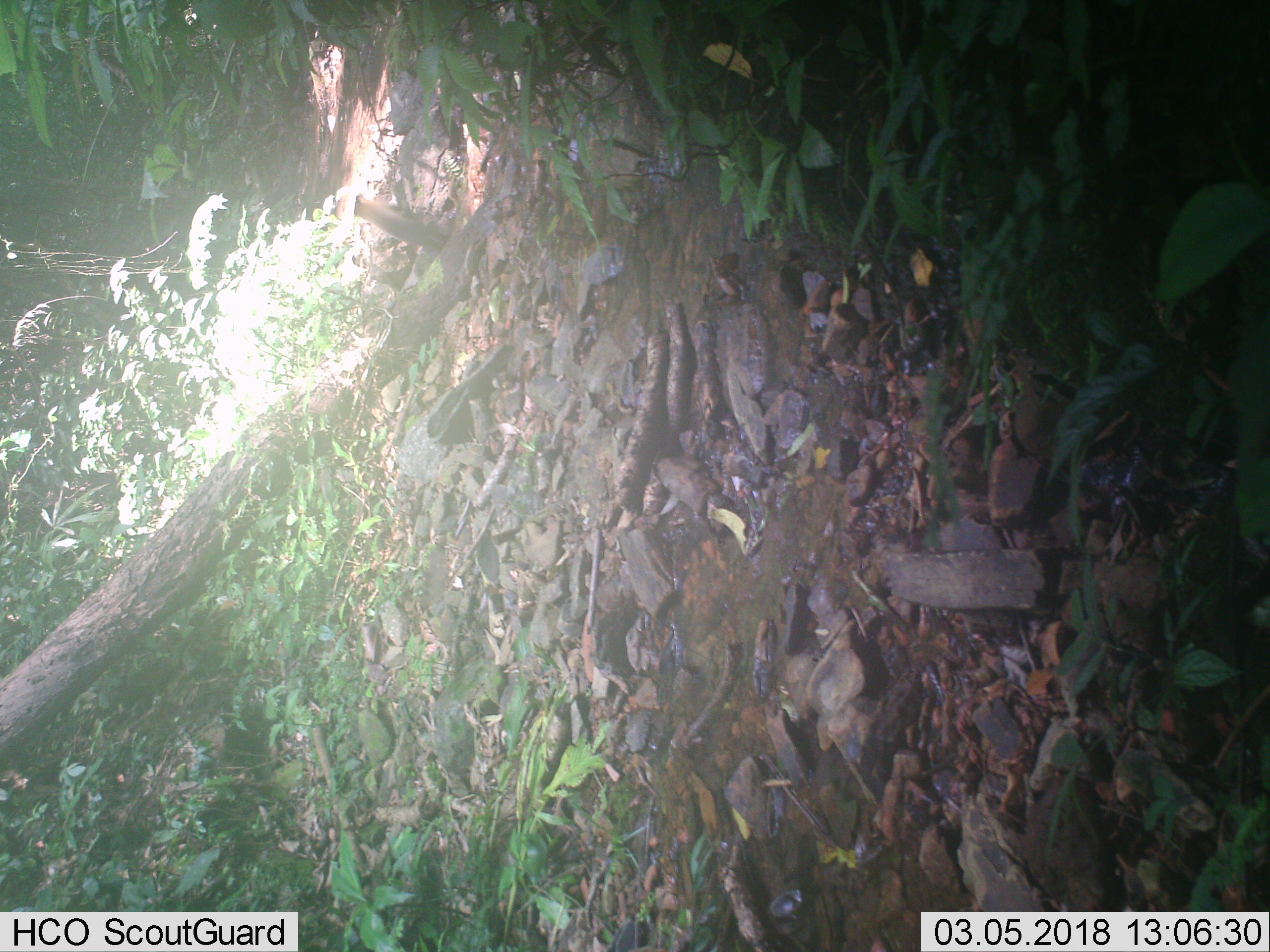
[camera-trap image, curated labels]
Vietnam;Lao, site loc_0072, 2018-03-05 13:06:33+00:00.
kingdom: Animalia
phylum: Chordata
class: Mammalia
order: Carnivora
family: Mustelidae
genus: Martes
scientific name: Martes flavigula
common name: yellow-throated marten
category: yellow throated marten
Yellow throated marten (yellow-throated marten) (Martes flavigula). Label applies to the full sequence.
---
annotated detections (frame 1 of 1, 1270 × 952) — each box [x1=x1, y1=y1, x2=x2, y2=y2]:
yellow throated marten: [x1=353, y1=193, x2=442, y2=250]